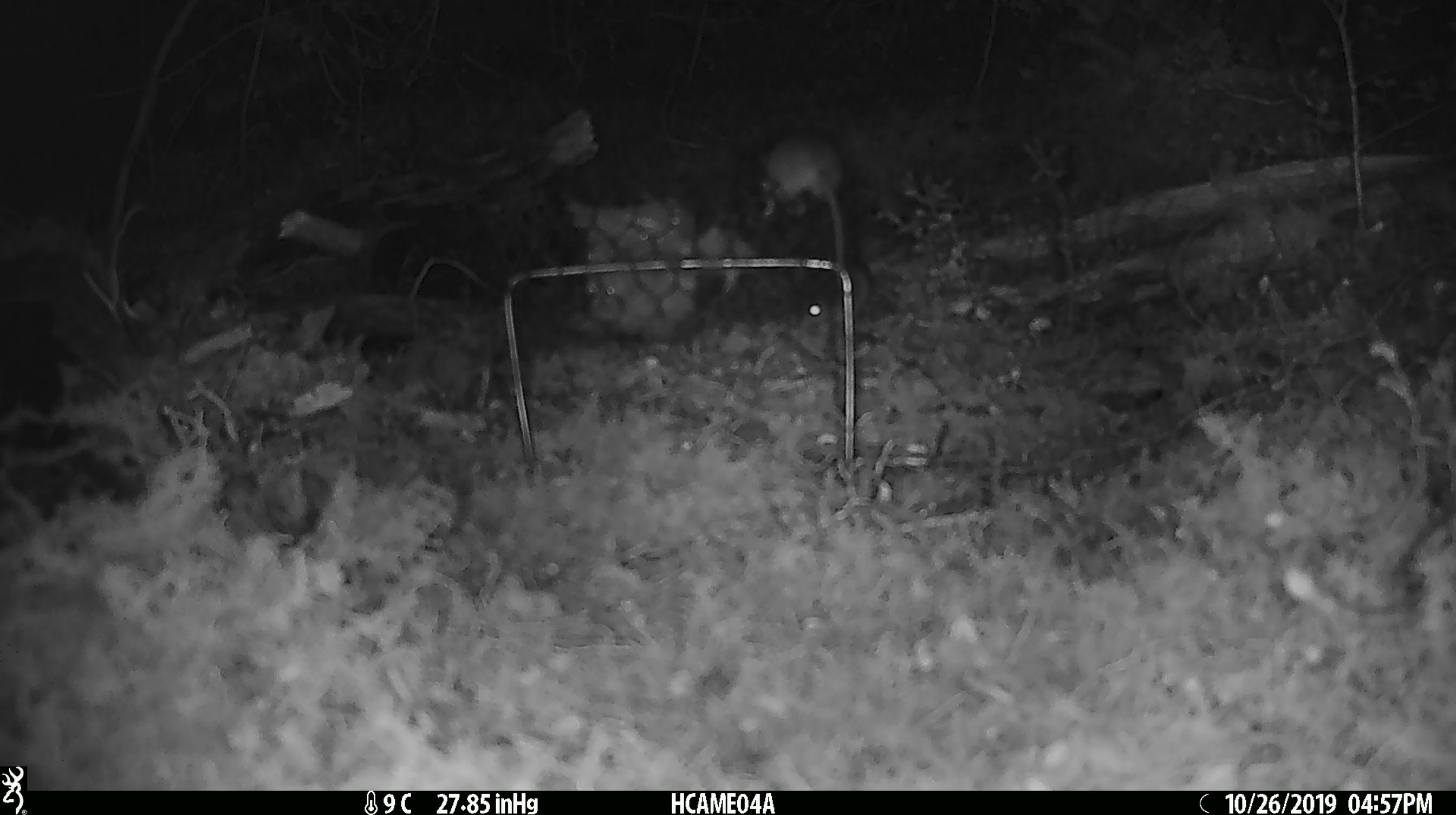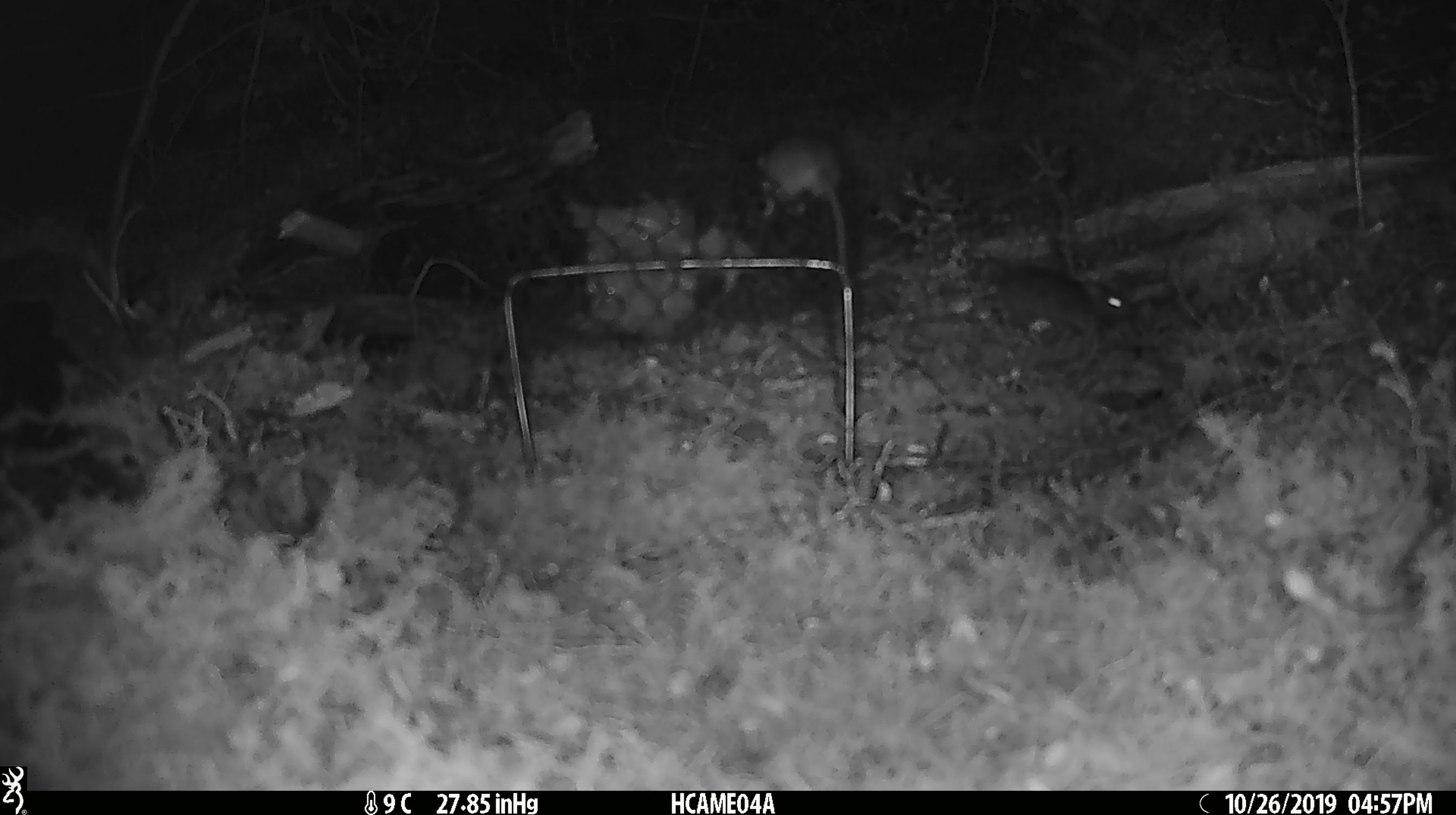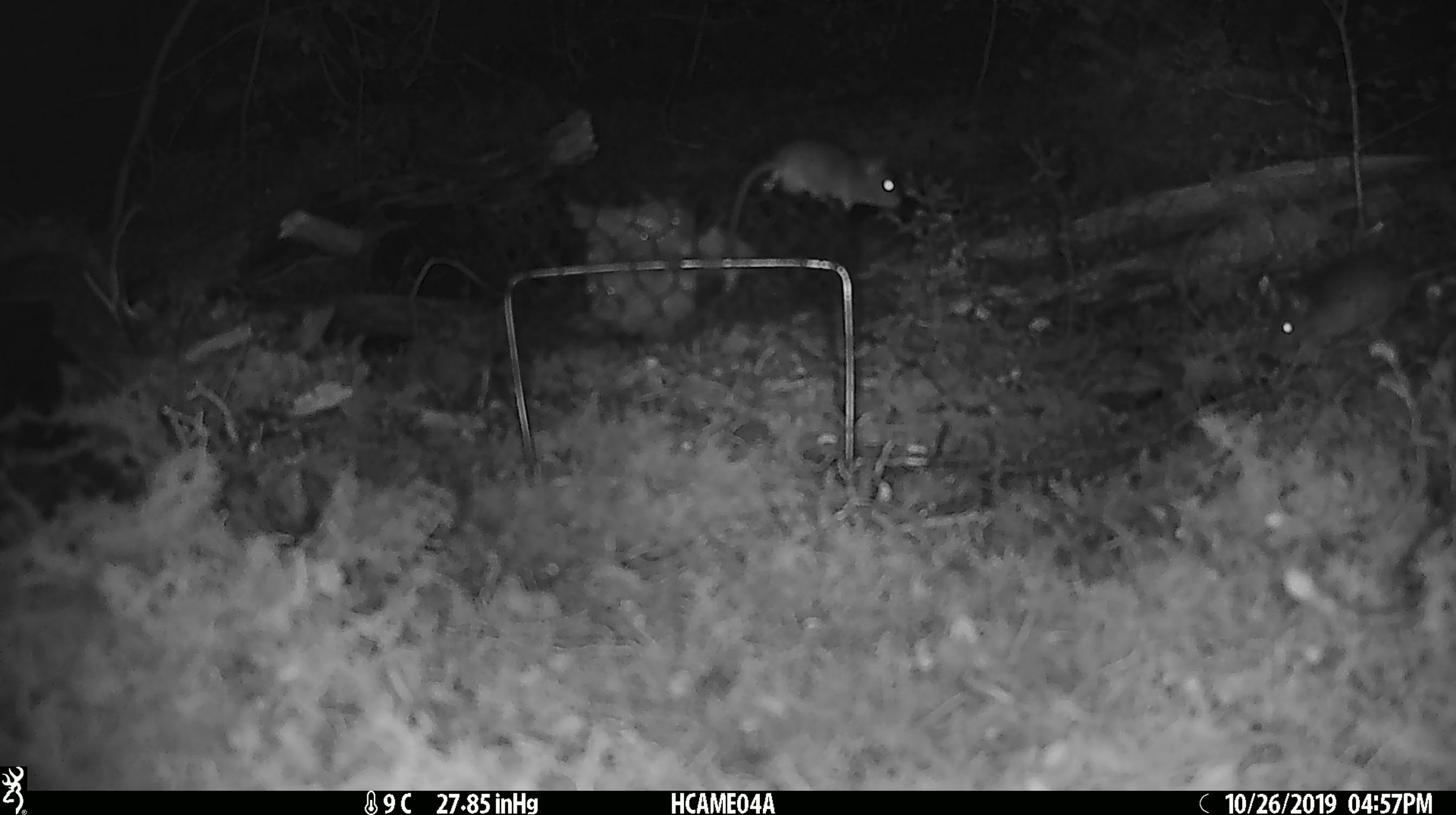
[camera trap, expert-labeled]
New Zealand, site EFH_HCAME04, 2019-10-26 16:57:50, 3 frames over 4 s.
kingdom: Animalia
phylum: Chordata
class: Mammalia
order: Rodentia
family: Muridae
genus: Mus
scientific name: Mus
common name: mouse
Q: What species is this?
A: Mouse (Mus).